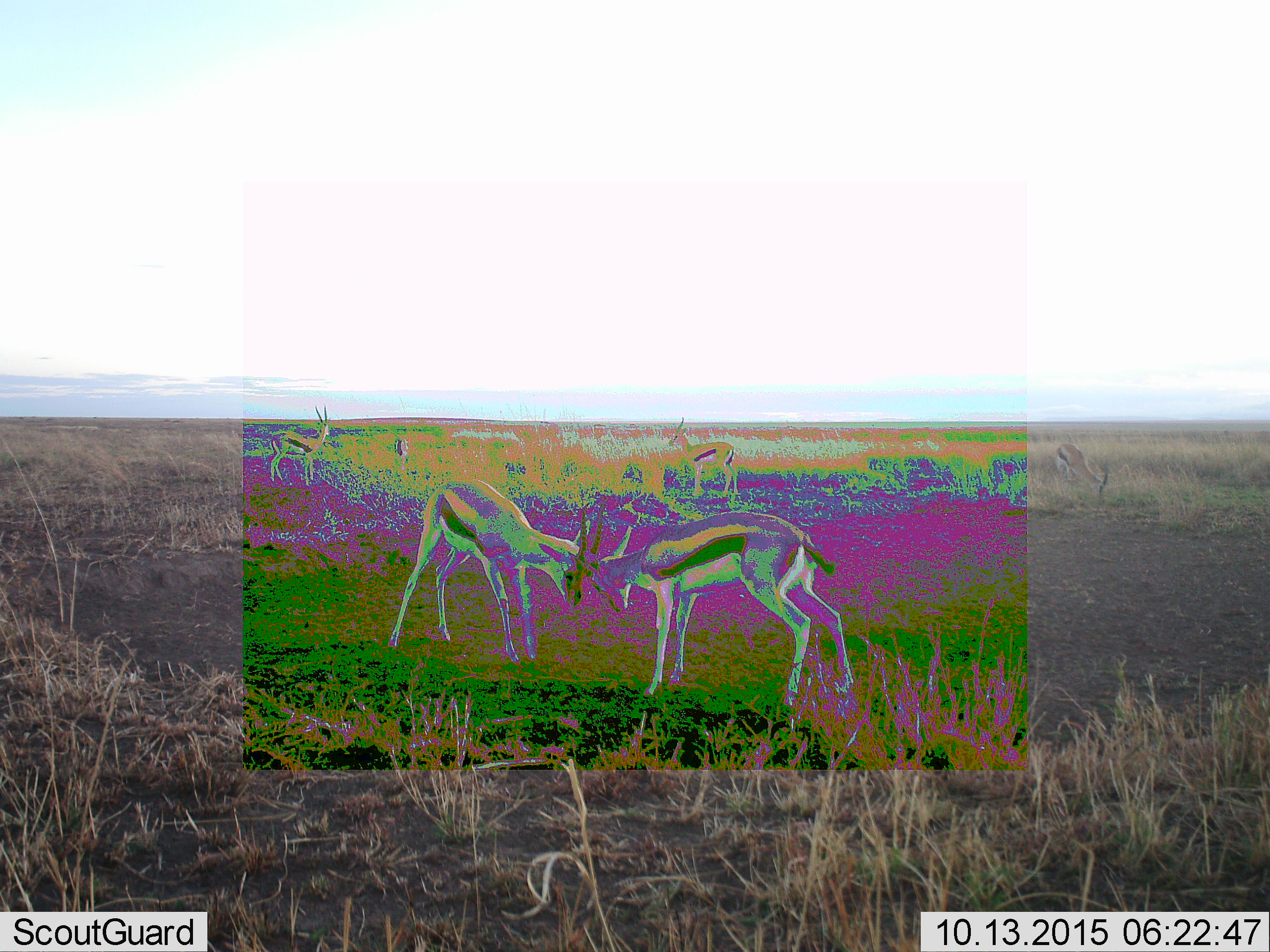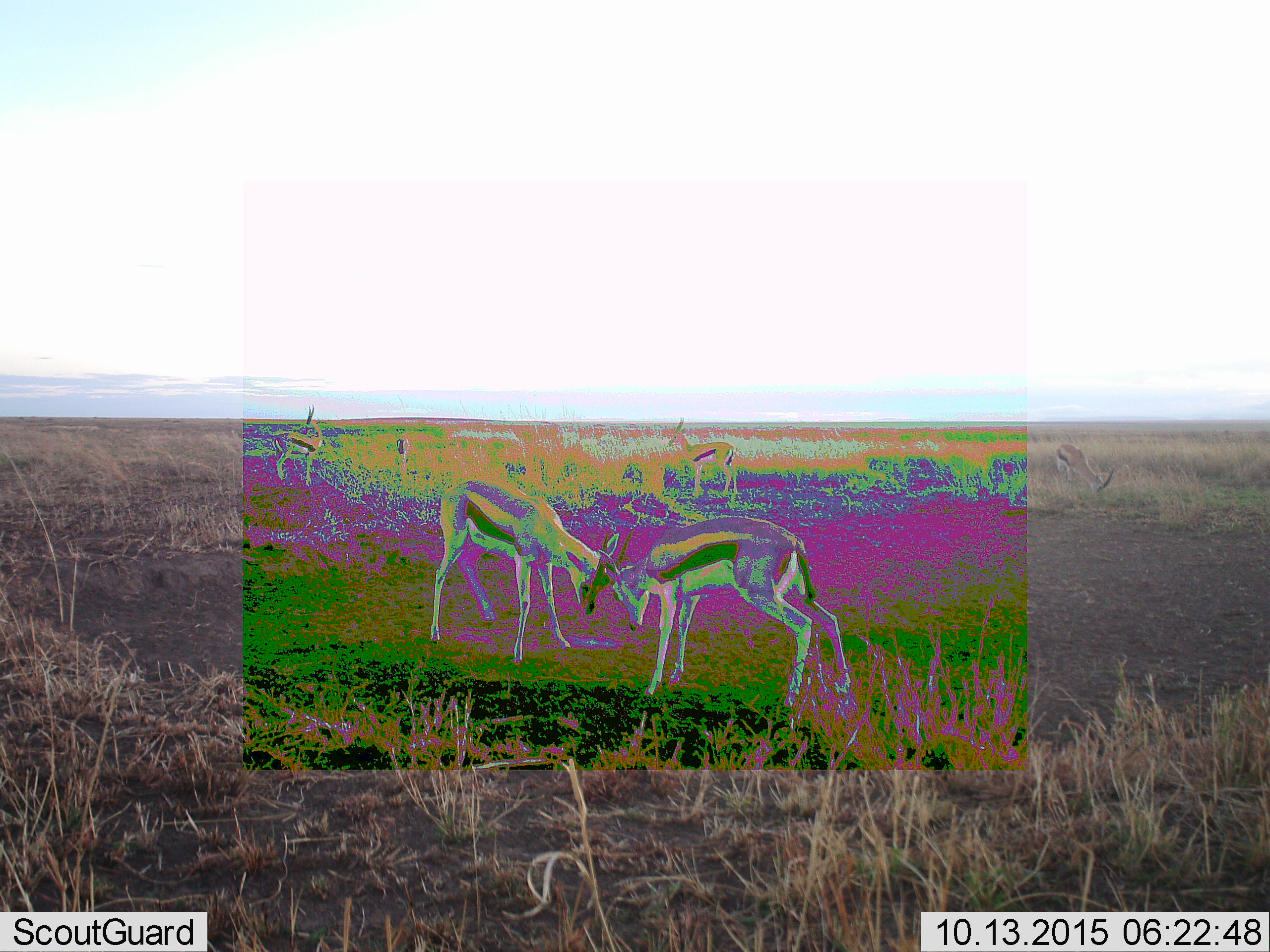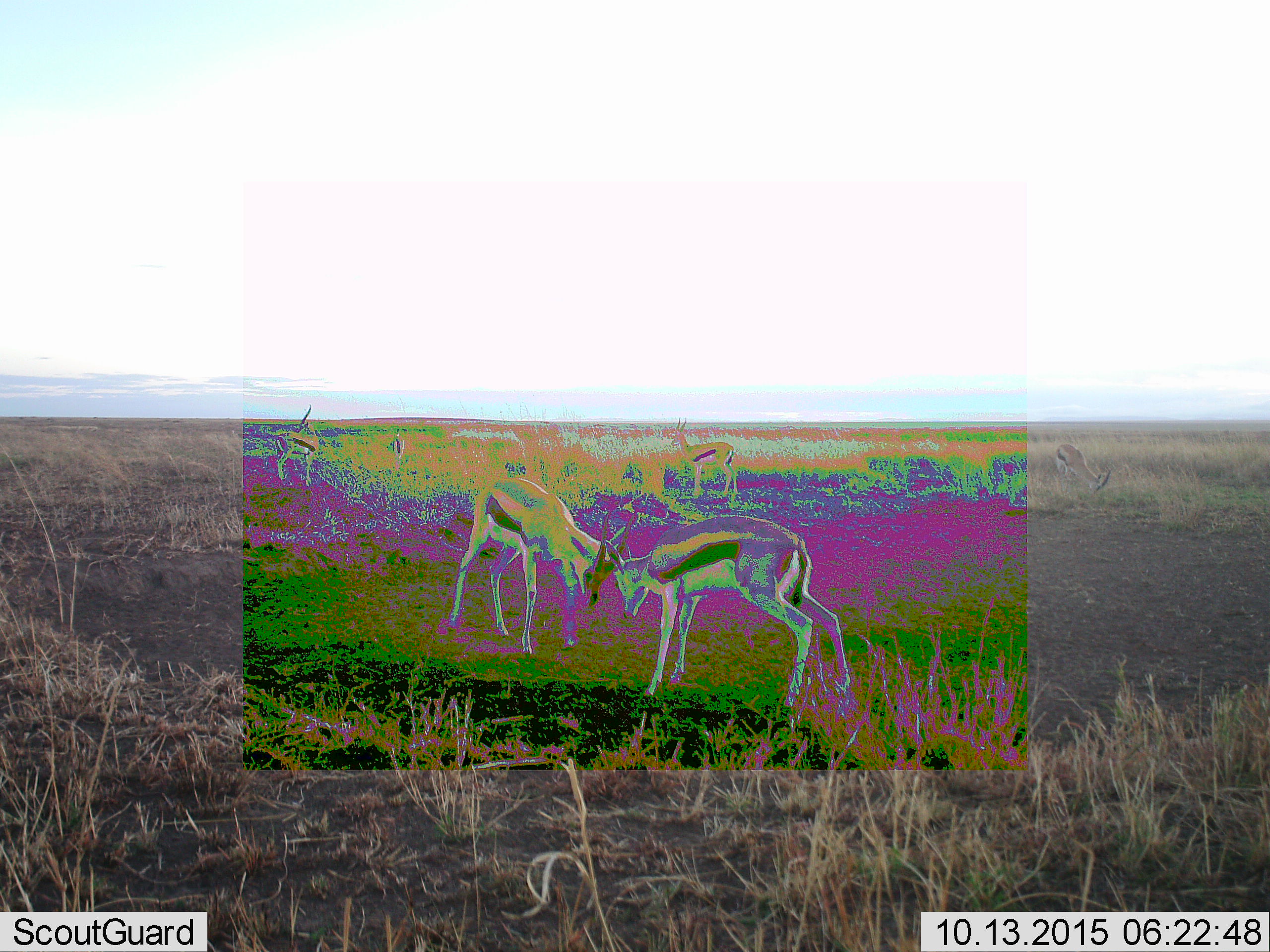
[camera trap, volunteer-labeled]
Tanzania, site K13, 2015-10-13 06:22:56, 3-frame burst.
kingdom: Animalia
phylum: Chordata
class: Mammalia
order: Artiodactyla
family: Bovidae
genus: Eudorcas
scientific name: Eudorcas thomsonii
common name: thomson's gazelle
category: gazellethomsons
Gazellethomsons (thomson's gazelle) (Eudorcas thomsonii), count 6. Behavior (volunteer vote fractions): standing 60%, resting 0%, moving 40%, interacting 80%. Young present (vote fraction): 10%. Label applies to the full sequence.